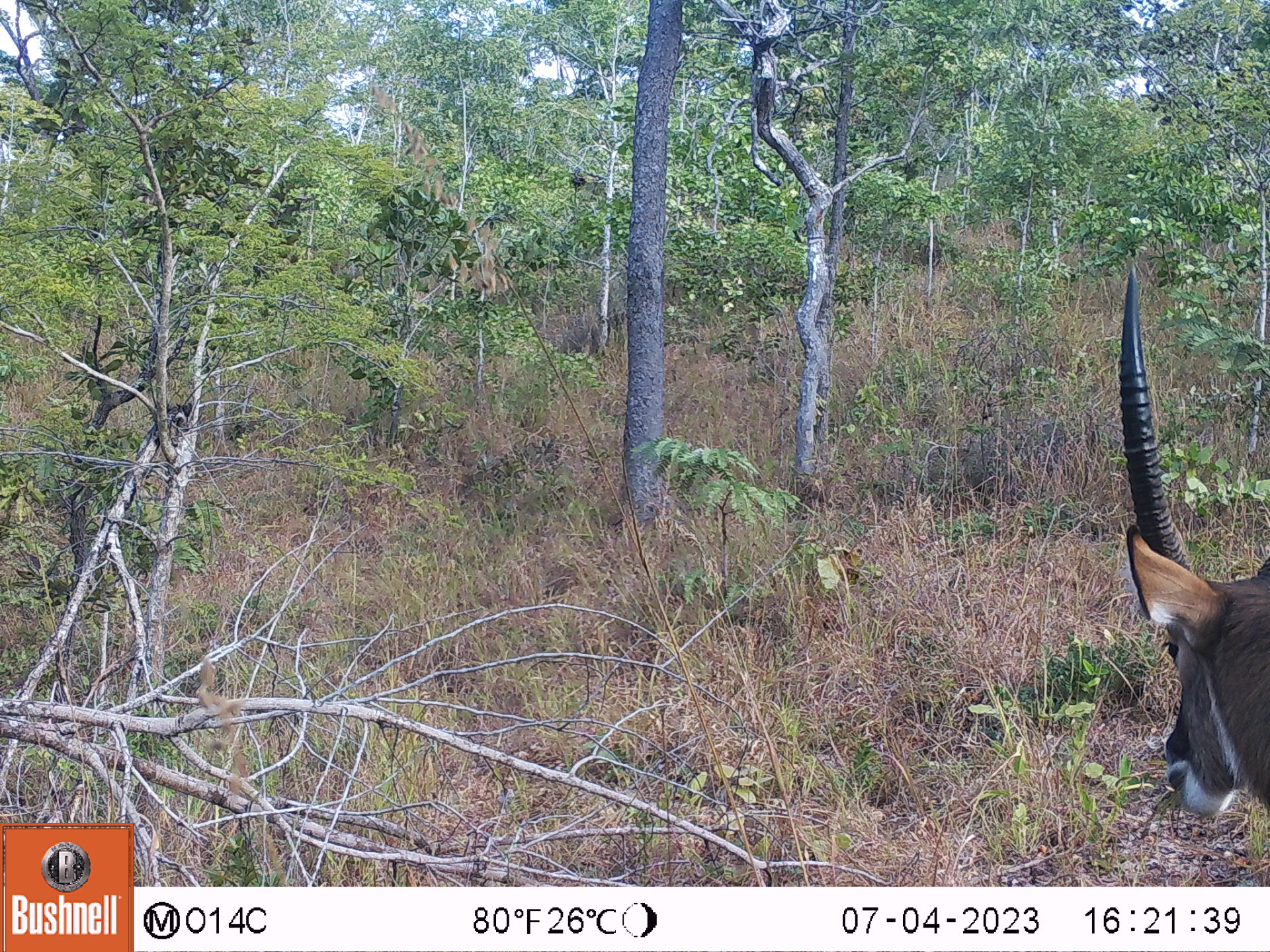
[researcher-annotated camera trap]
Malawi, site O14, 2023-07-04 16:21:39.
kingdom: Animalia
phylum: Chordata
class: Mammalia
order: Artiodactyla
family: Bovidae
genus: Kobus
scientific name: Kobus ellipsiprymnus ellipsiprymnus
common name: common waterbuck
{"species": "common waterbuck (Kobus ellipsiprymnus ellipsiprymnus)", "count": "1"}